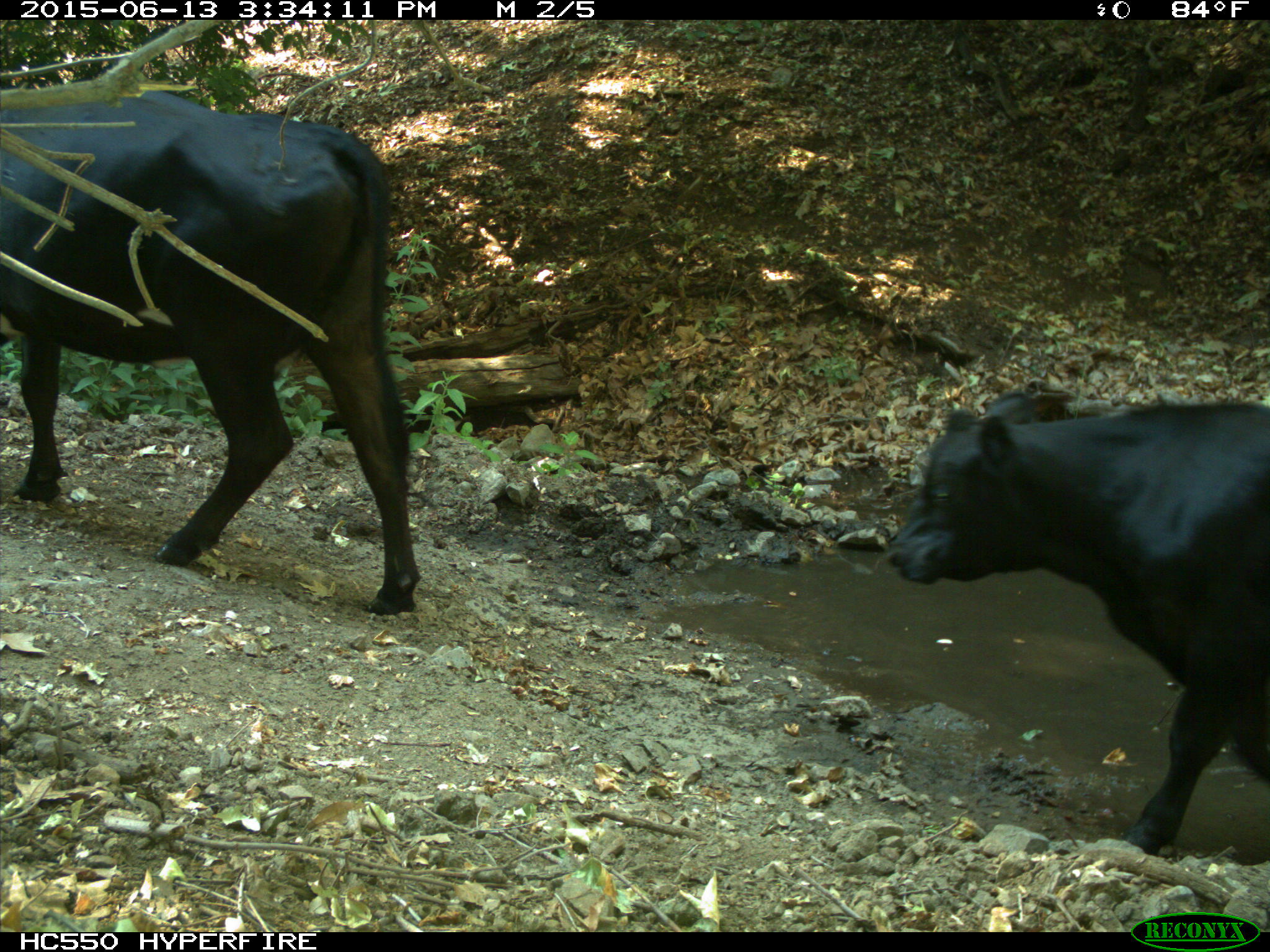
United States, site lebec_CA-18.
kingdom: Animalia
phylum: Chordata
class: Mammalia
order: Artiodactyla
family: Bovidae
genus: Bos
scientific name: Bos taurus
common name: domestic cow